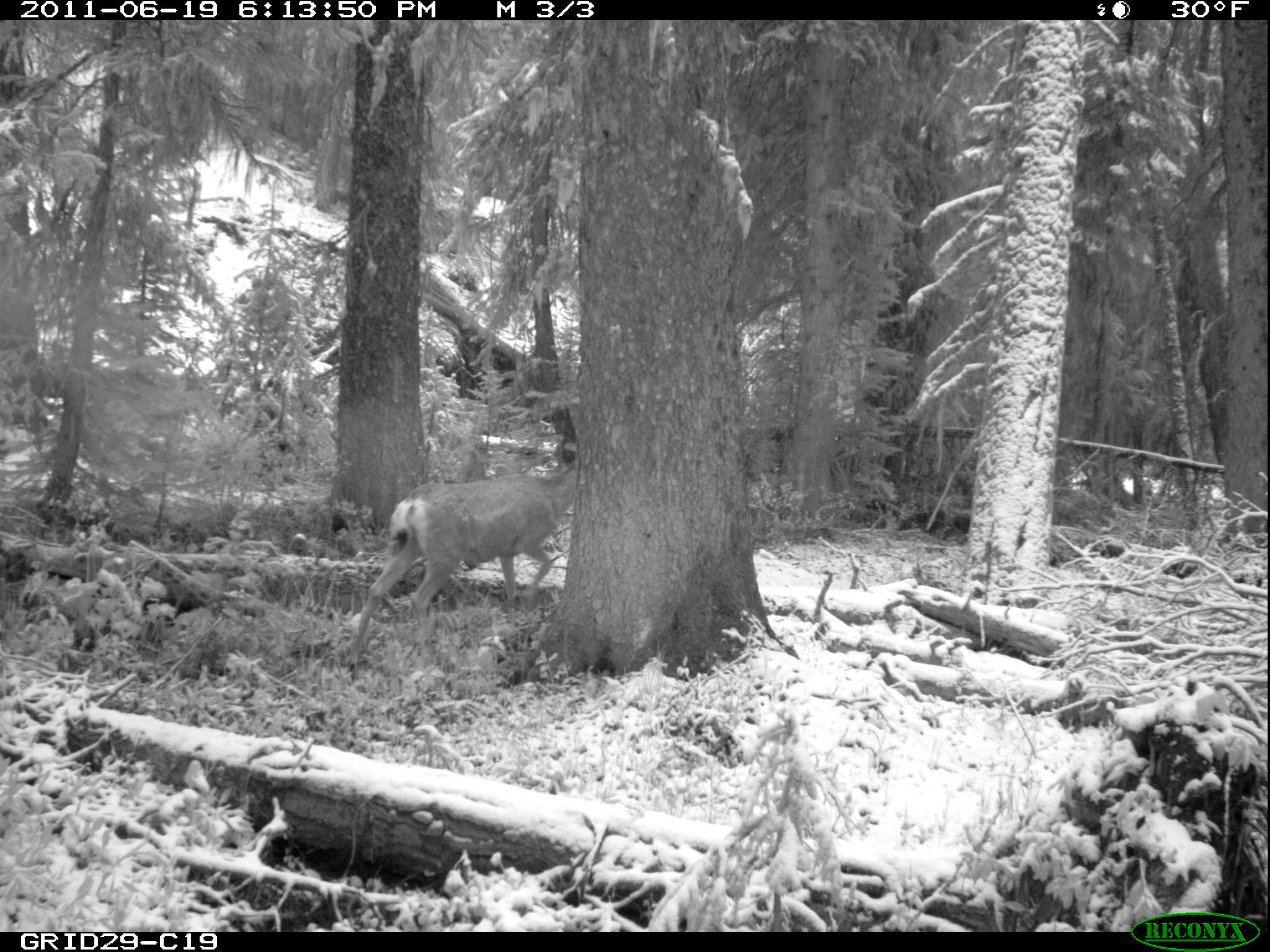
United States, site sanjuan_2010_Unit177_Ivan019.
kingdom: Animalia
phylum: Chordata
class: Mammalia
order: Artiodactyla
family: Cervidae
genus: Odocoileus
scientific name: Odocoileus hemionus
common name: mule deer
Odocoileus hemionus (mule deer).